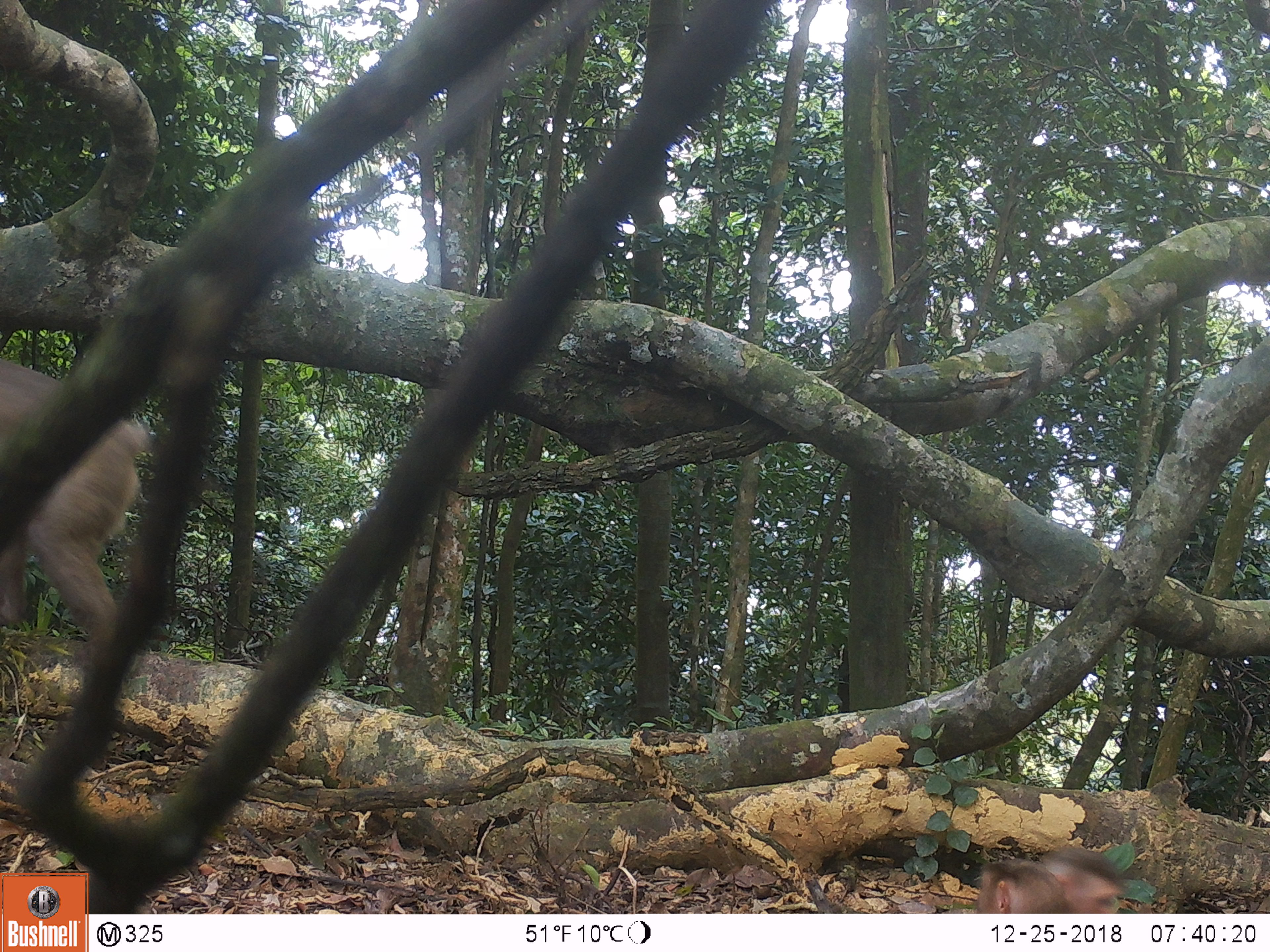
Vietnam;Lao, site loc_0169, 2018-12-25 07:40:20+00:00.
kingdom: Animalia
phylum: Chordata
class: Mammalia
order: Primates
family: Cercopithecidae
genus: Macaca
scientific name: Macaca nemestrina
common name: pig-tailed macaque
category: pig tailed macaque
Pig tailed macaque (pig-tailed macaque) (Macaca nemestrina). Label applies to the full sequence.